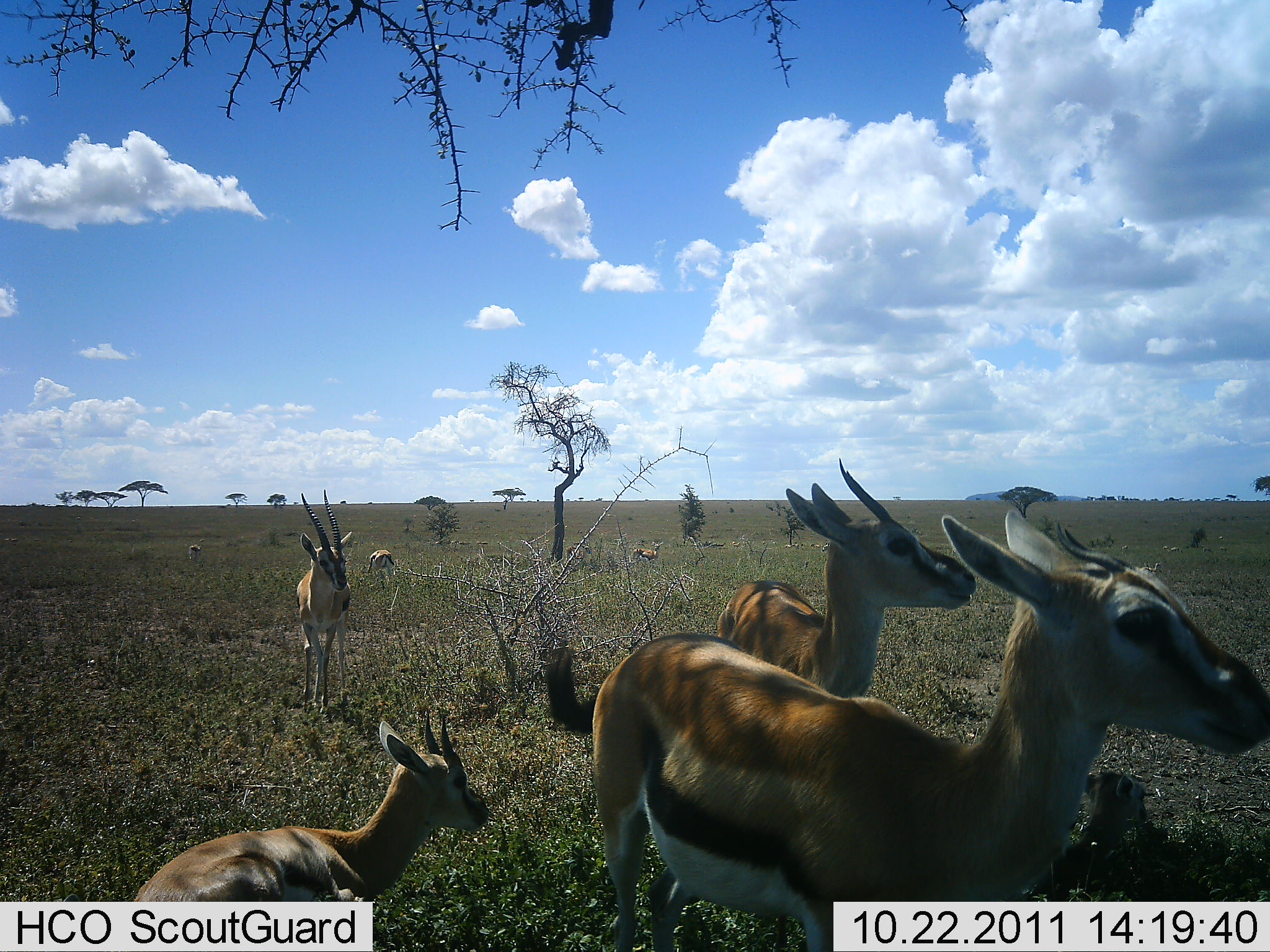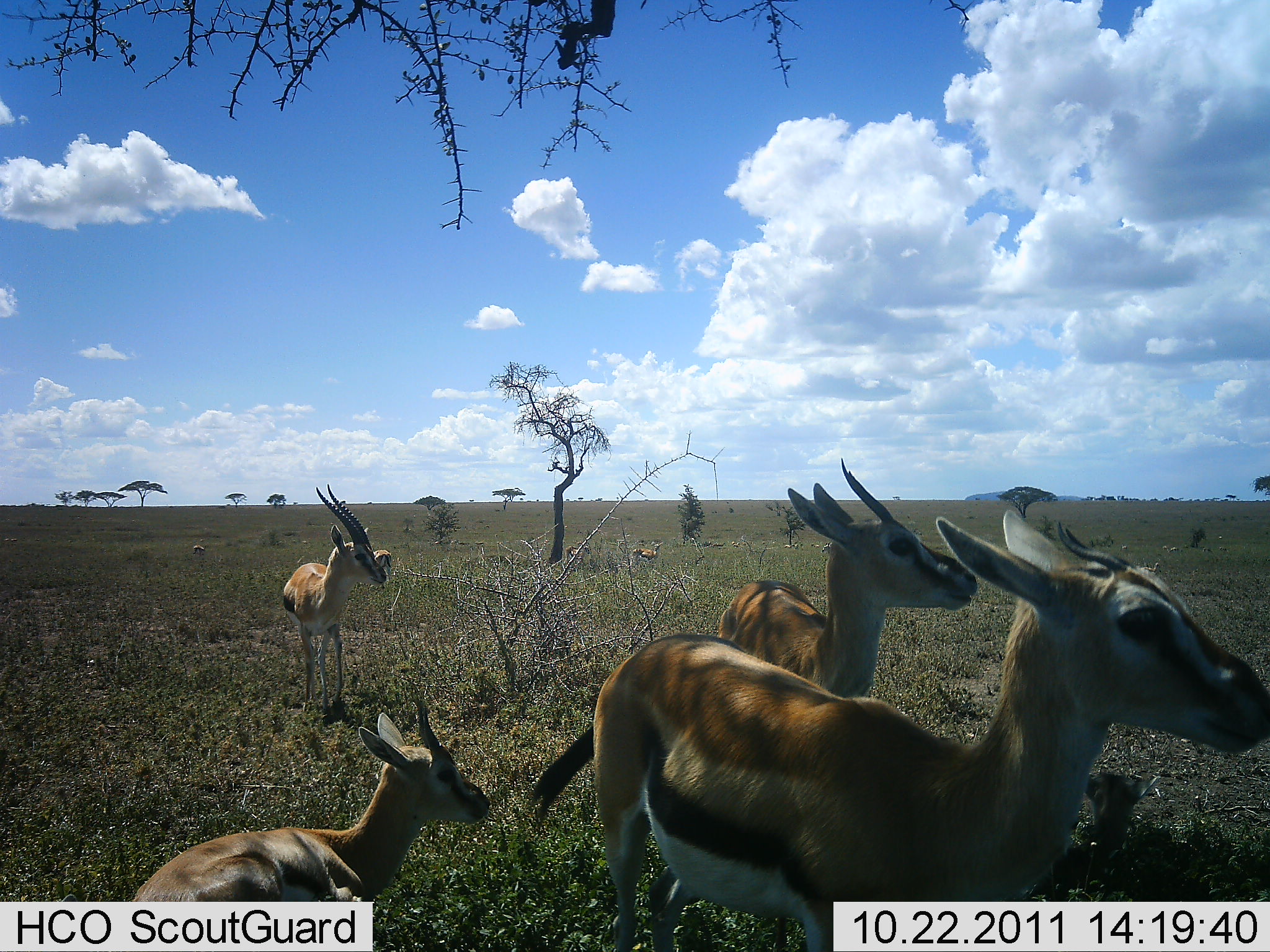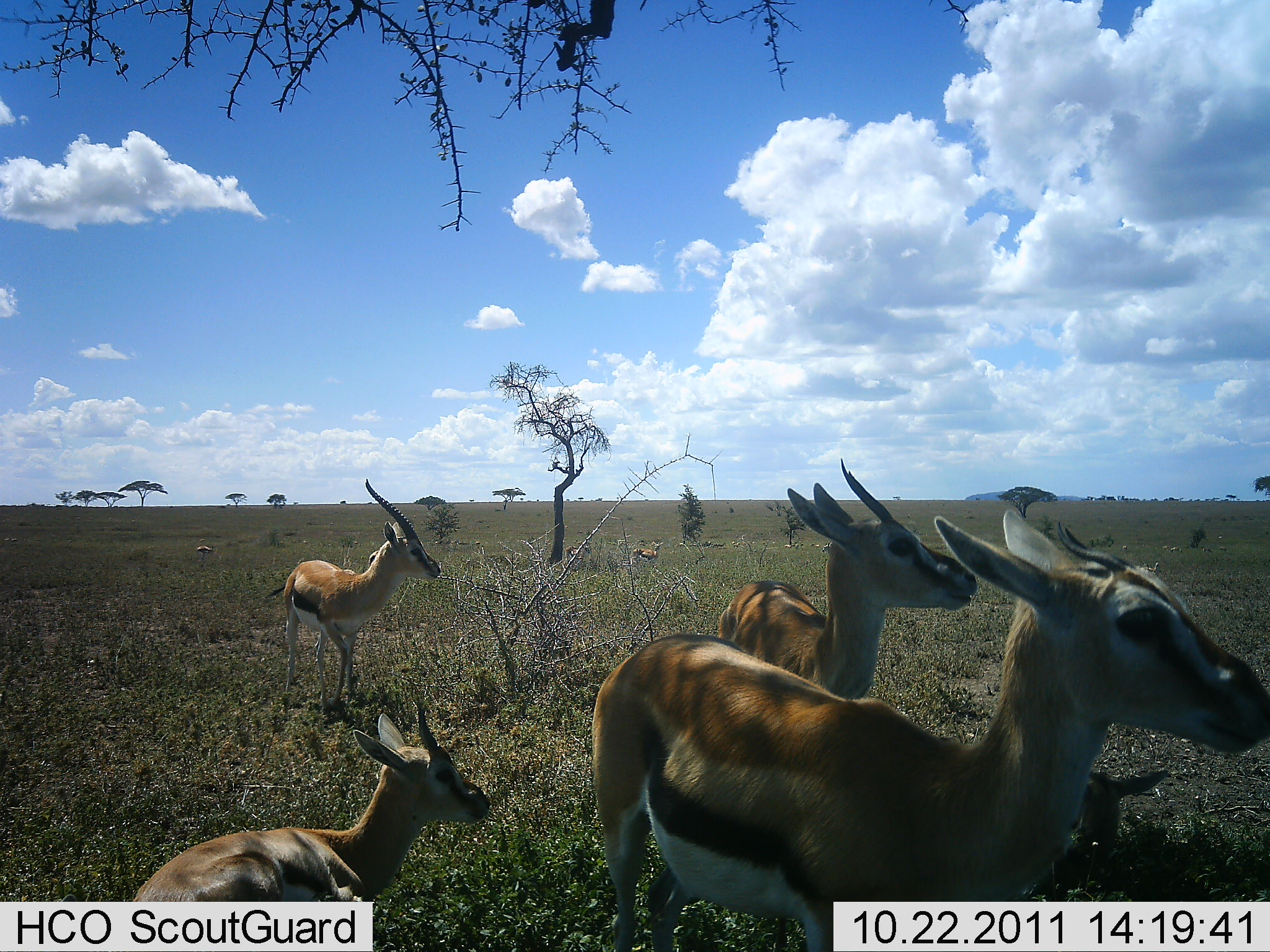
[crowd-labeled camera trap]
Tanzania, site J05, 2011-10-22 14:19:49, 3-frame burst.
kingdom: Animalia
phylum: Chordata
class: Mammalia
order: Artiodactyla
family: Bovidae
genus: Eudorcas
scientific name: Eudorcas thomsonii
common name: thomson's gazelle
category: gazellethomsons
Gazellethomsons (thomson's gazelle) (Eudorcas thomsonii), count 5. Behavior (volunteer vote fractions): standing 69%, resting 77%, moving 15%, interacting 0%. Young present (vote fraction): 38%. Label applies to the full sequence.